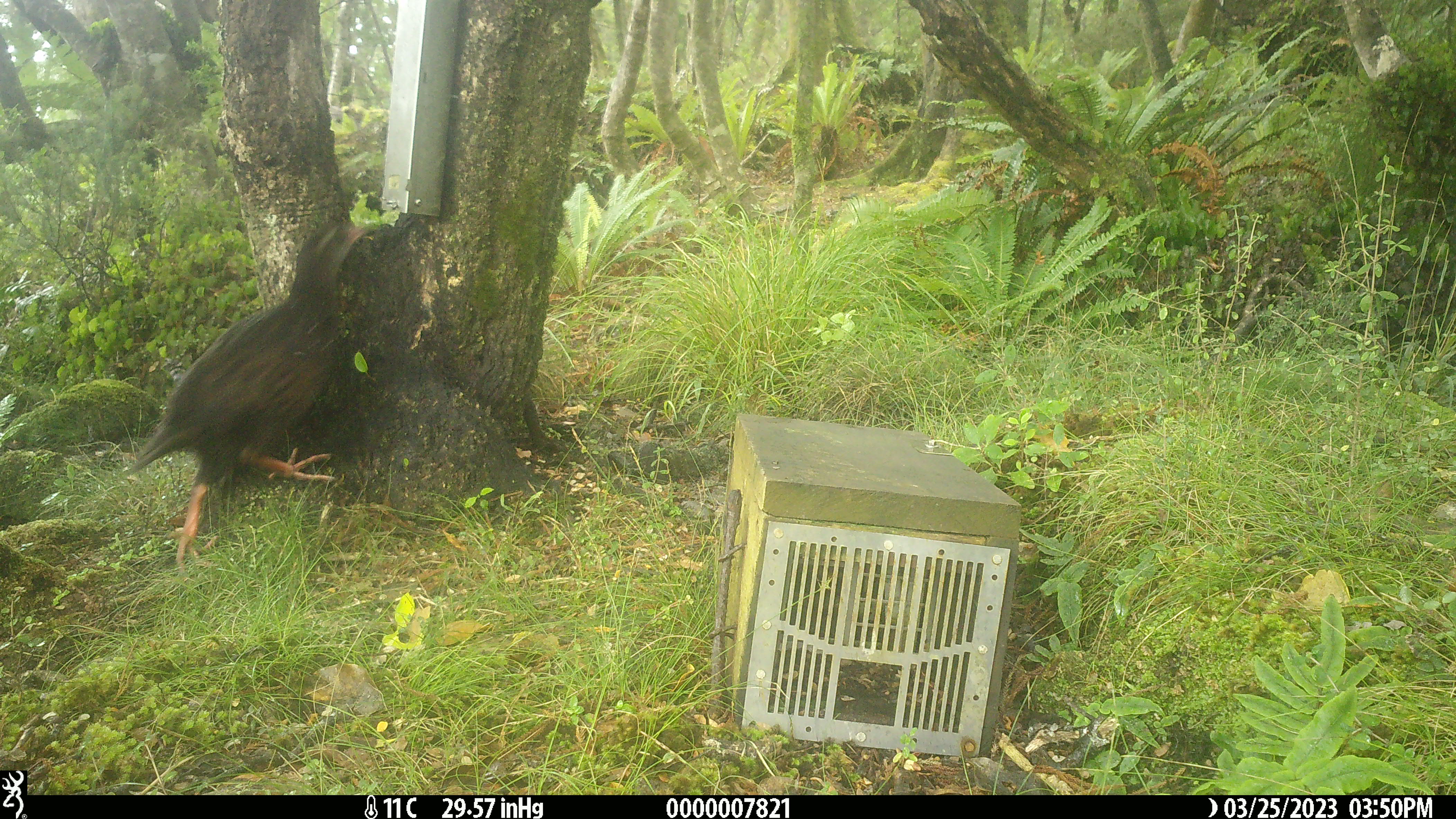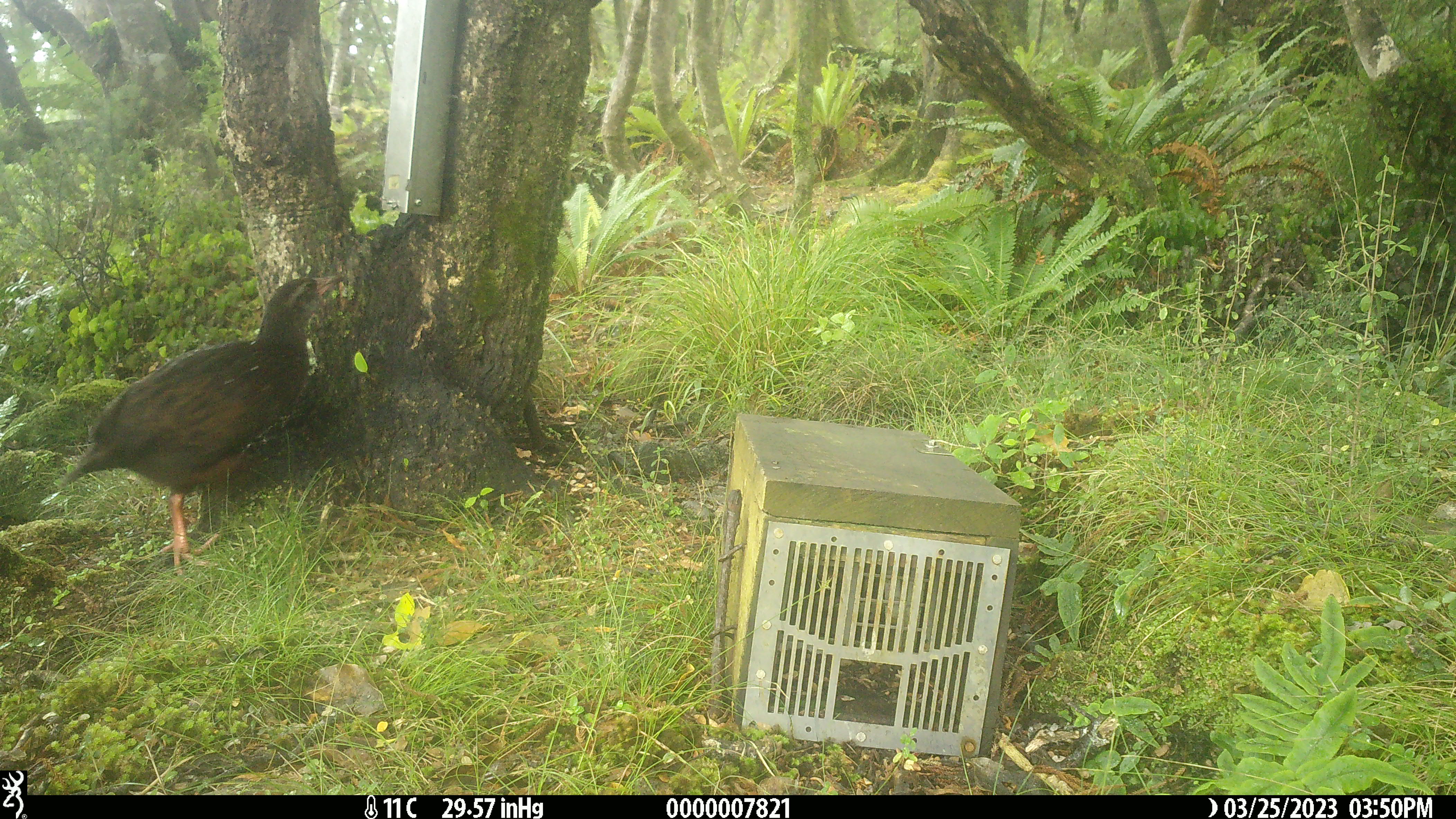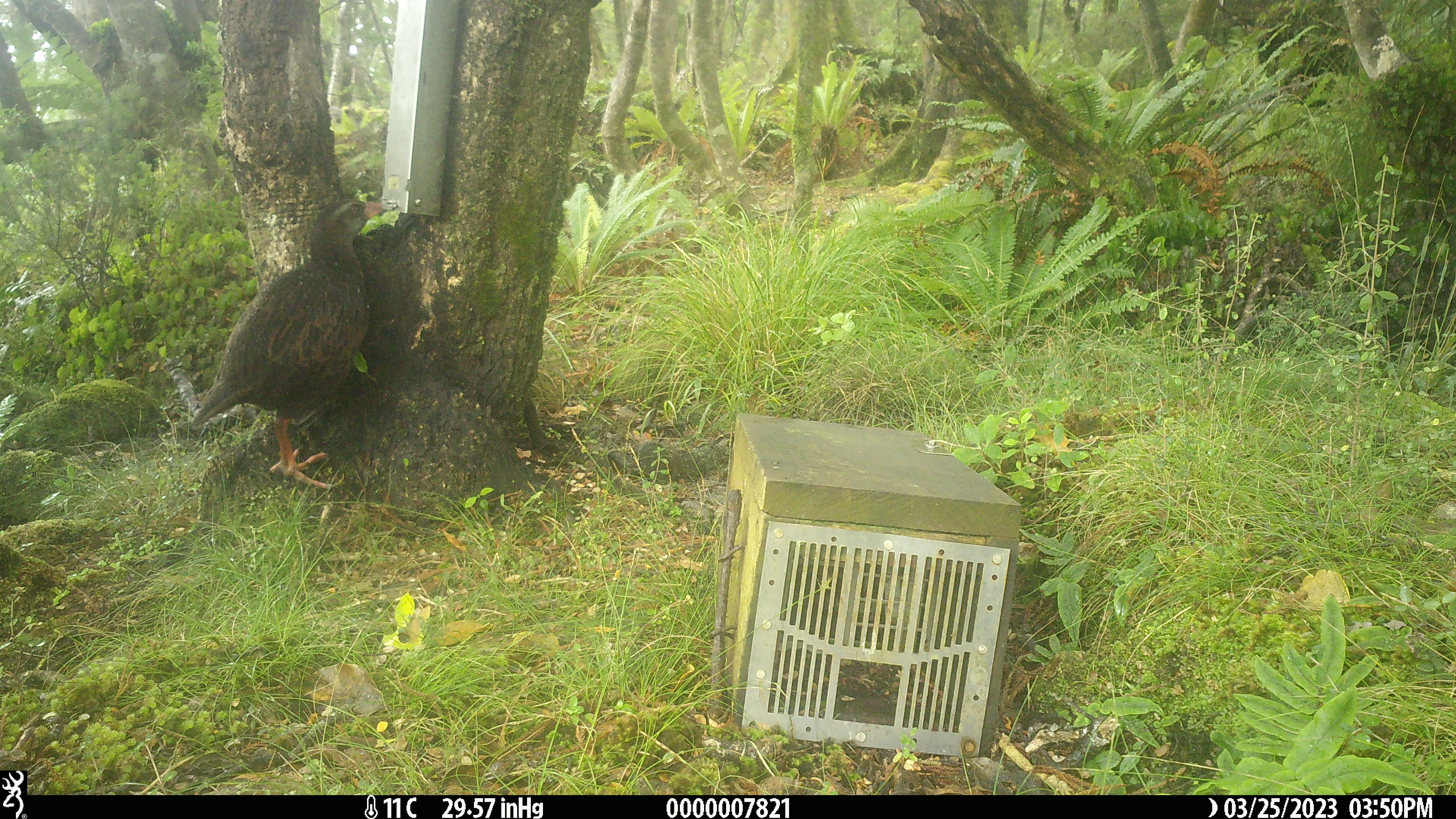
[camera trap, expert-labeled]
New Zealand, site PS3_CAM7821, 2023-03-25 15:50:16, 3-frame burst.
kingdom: Animalia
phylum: Chordata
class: Aves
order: Gruiformes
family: Rallidae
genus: Gallirallus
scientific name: Gallirallus australis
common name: weka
Weka (Gallirallus australis).